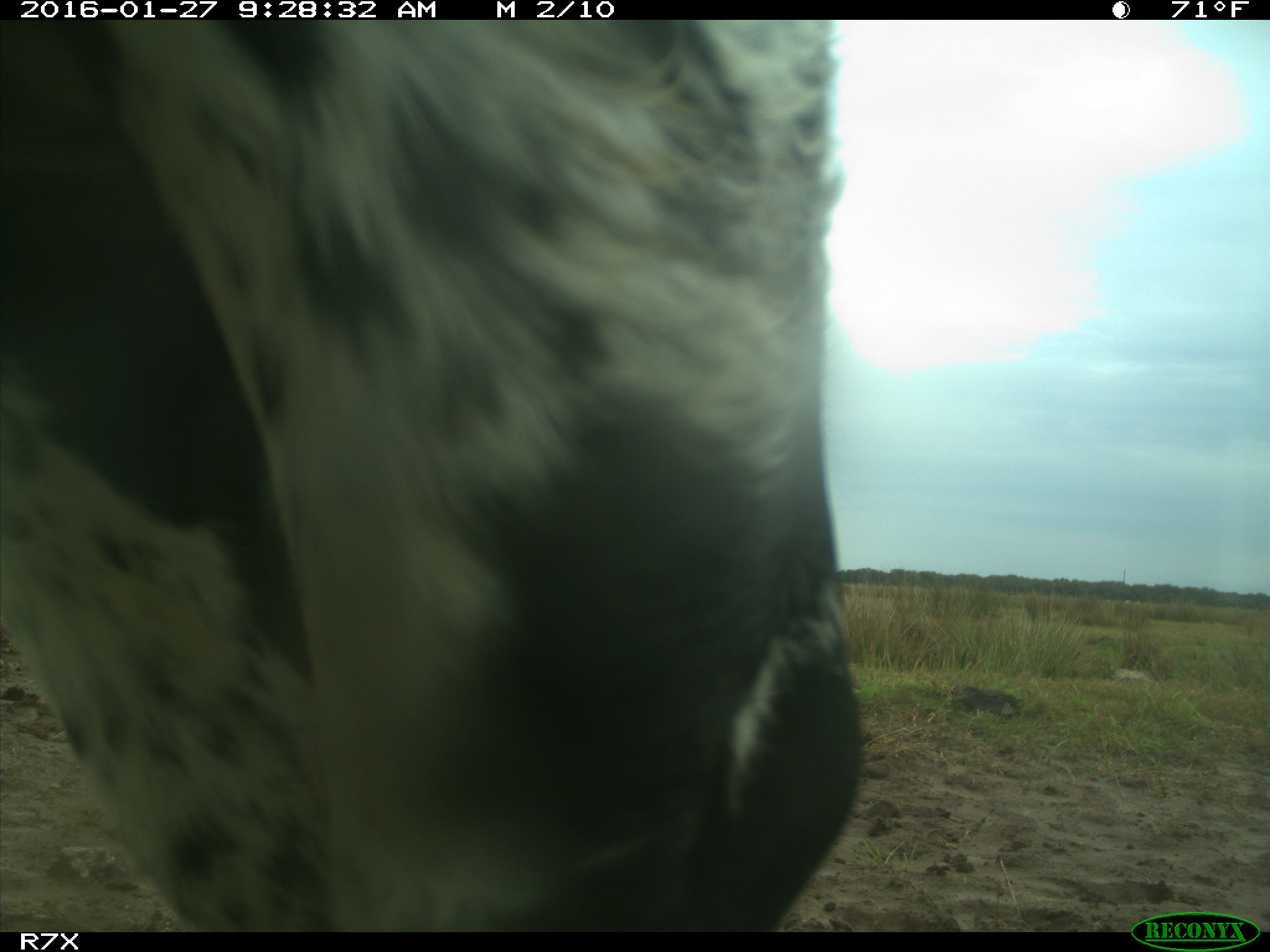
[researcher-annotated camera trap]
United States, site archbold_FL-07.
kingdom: Animalia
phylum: Chordata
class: Mammalia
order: Artiodactyla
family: Bovidae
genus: Bos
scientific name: Bos taurus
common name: domestic cow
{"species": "Bos taurus (domestic cow)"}